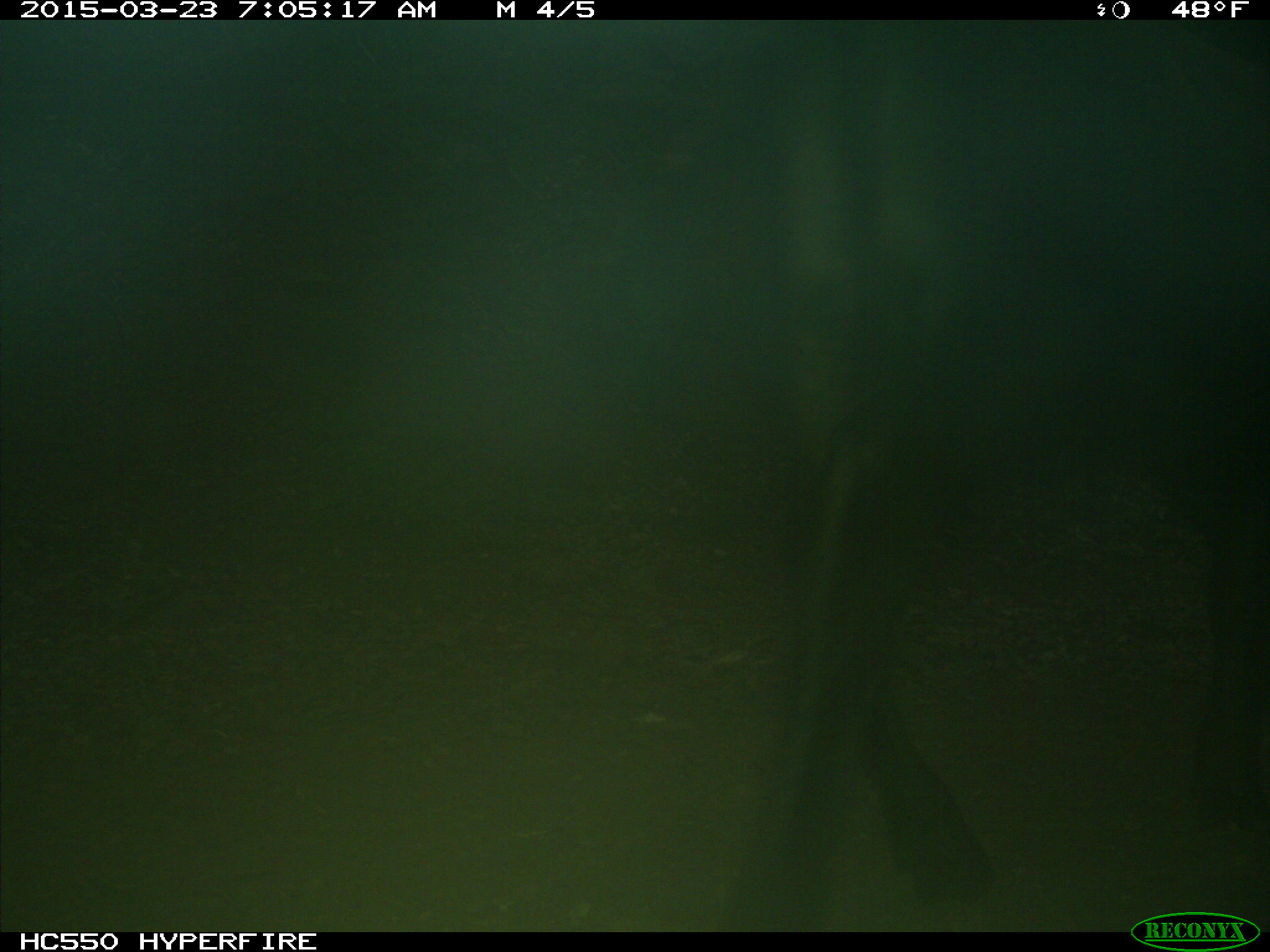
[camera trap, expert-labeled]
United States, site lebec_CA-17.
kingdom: Animalia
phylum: Chordata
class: Mammalia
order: Artiodactyla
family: Bovidae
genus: Bos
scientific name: Bos taurus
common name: domestic cow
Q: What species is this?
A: Bos taurus (domestic cow).